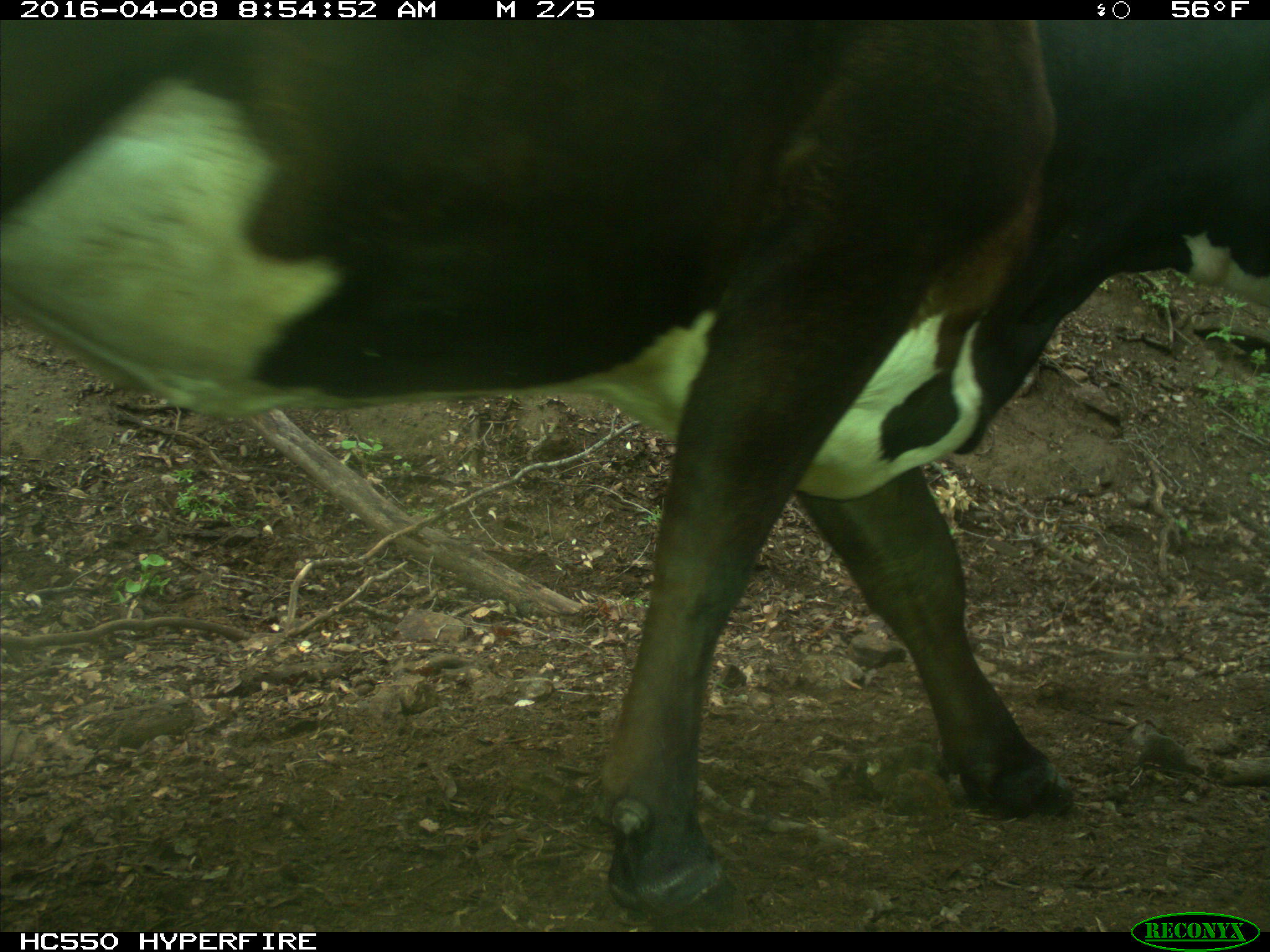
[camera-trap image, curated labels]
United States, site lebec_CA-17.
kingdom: Animalia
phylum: Chordata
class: Mammalia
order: Artiodactyla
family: Bovidae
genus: Bos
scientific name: Bos taurus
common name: domestic cow